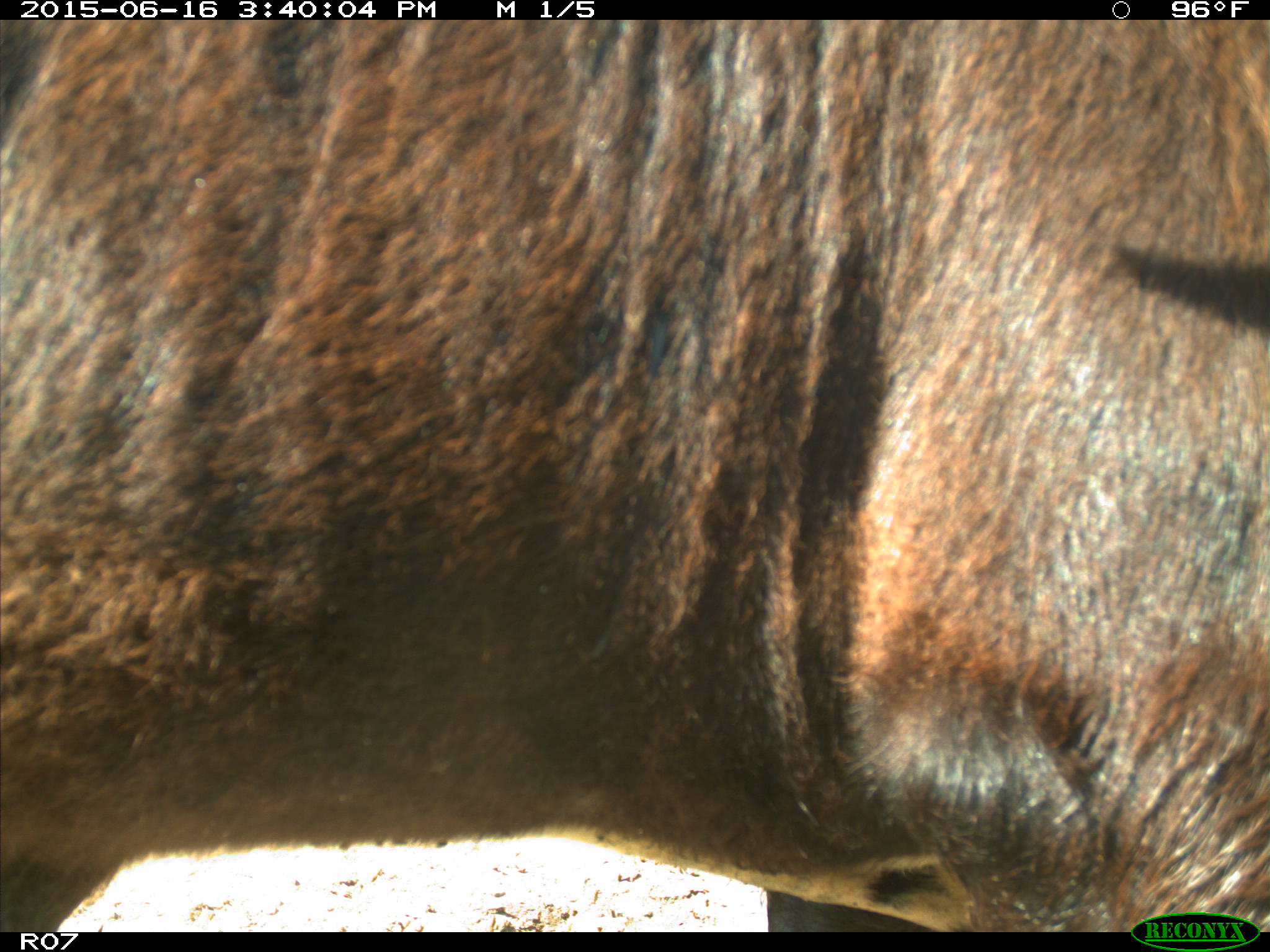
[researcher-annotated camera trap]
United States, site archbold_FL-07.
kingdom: Animalia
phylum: Chordata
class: Mammalia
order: Artiodactyla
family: Bovidae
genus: Bos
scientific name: Bos taurus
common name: domestic cow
Bos taurus (domestic cow).